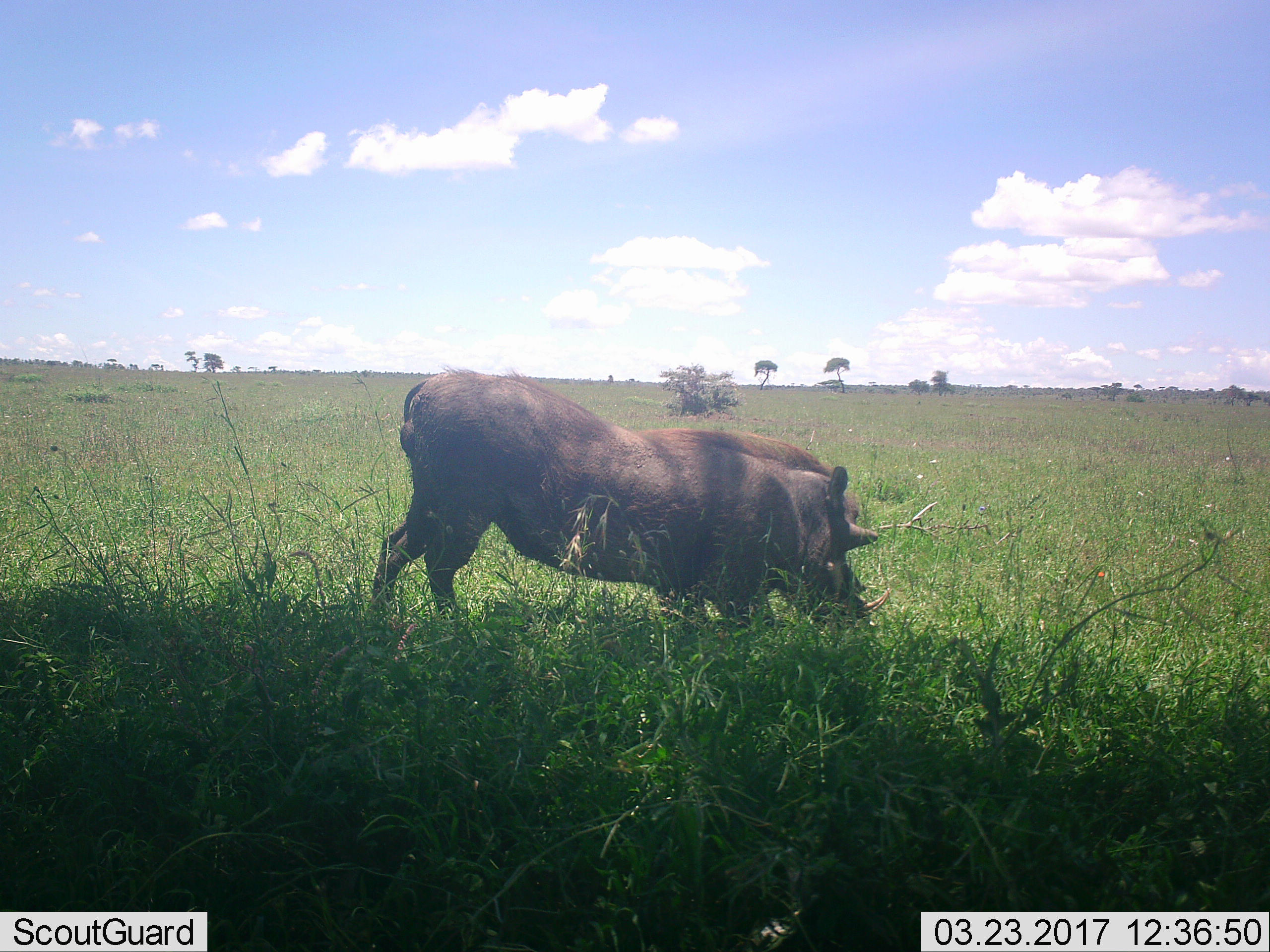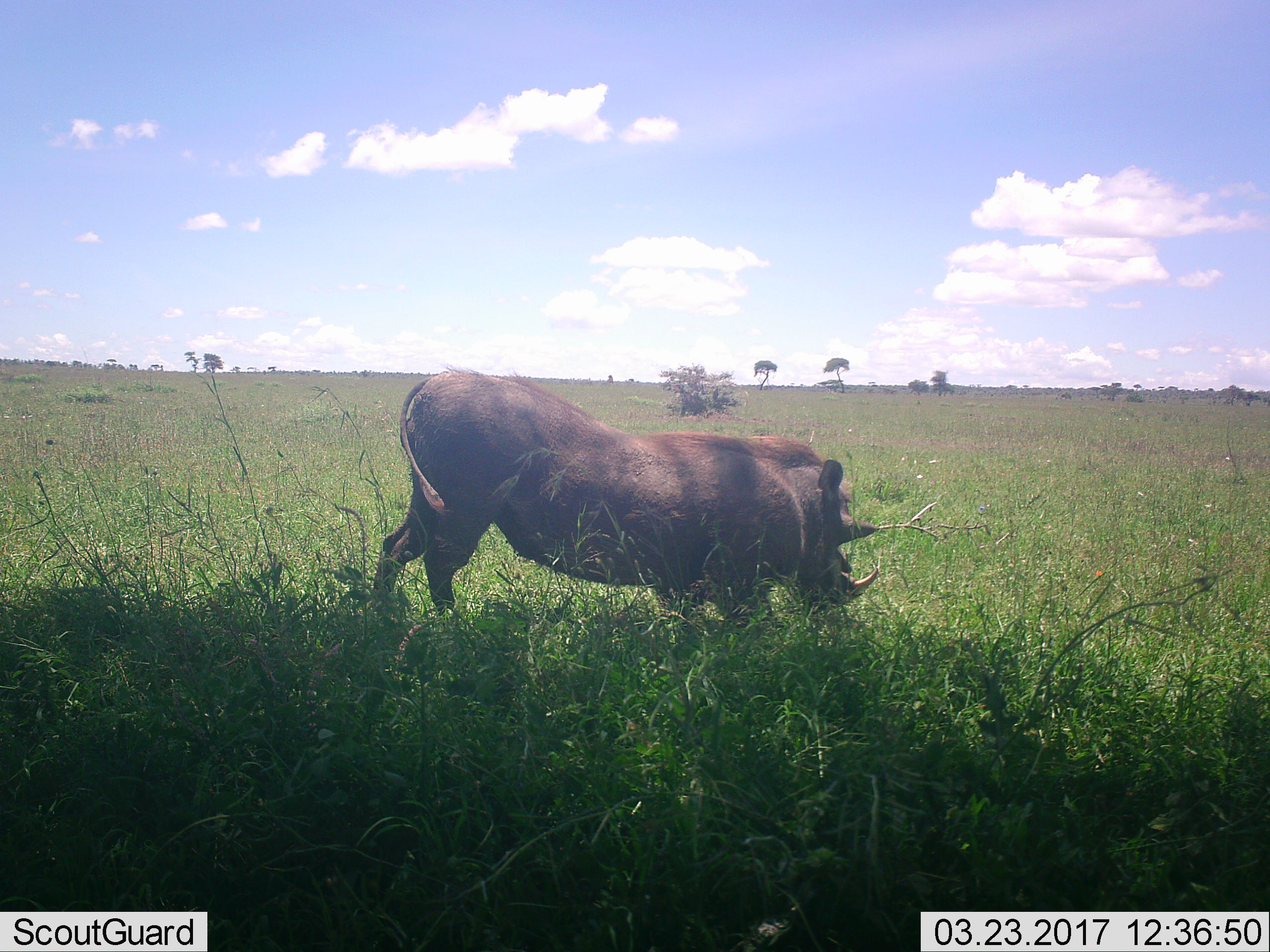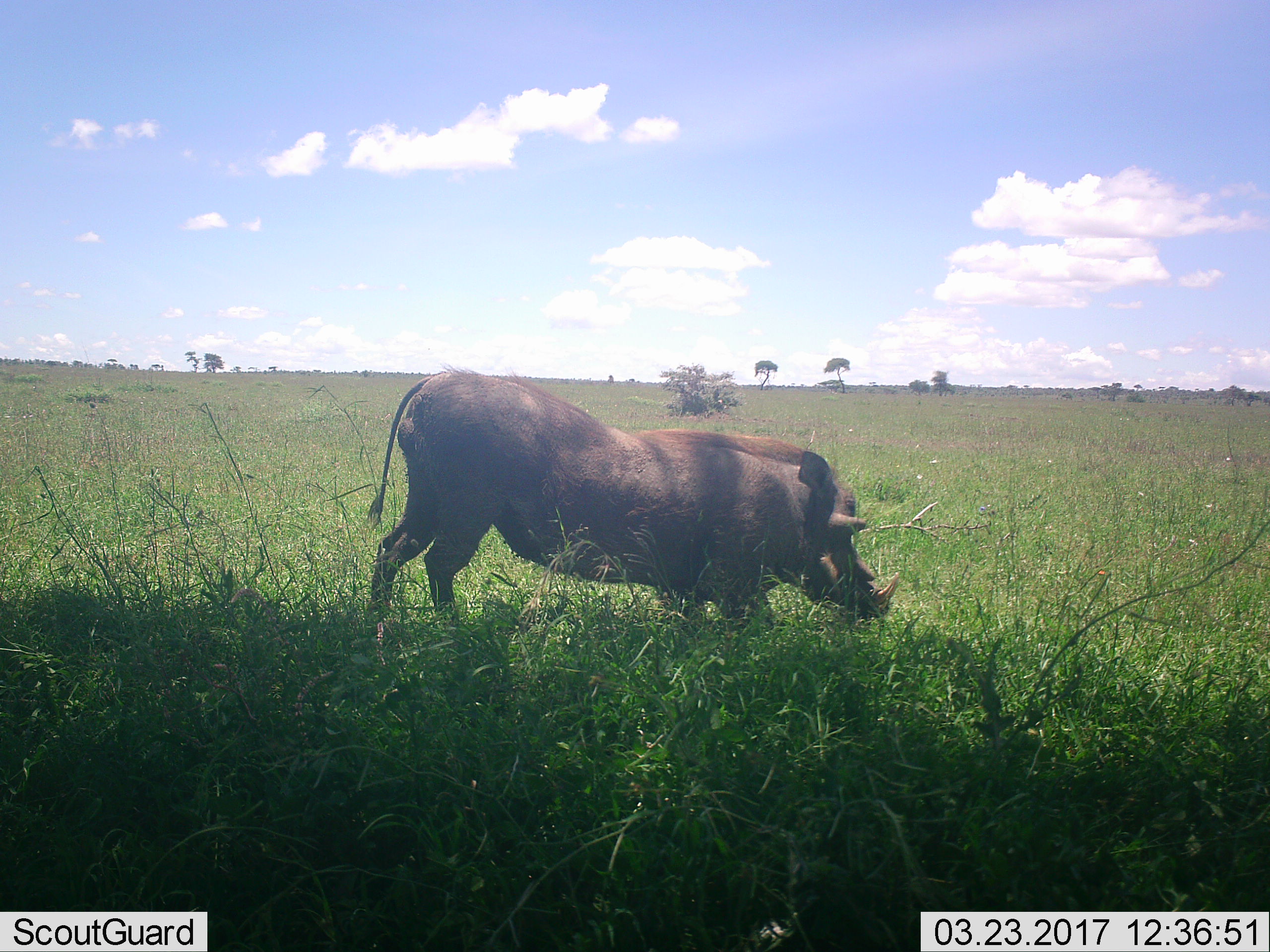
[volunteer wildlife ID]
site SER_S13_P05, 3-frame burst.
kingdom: Animalia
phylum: Chordata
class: Mammalia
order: Artiodactyla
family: Suidae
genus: Phacochoerus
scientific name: Phacochoerus africanus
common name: warthog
Warthog (Phacochoerus africanus), count 1. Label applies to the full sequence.